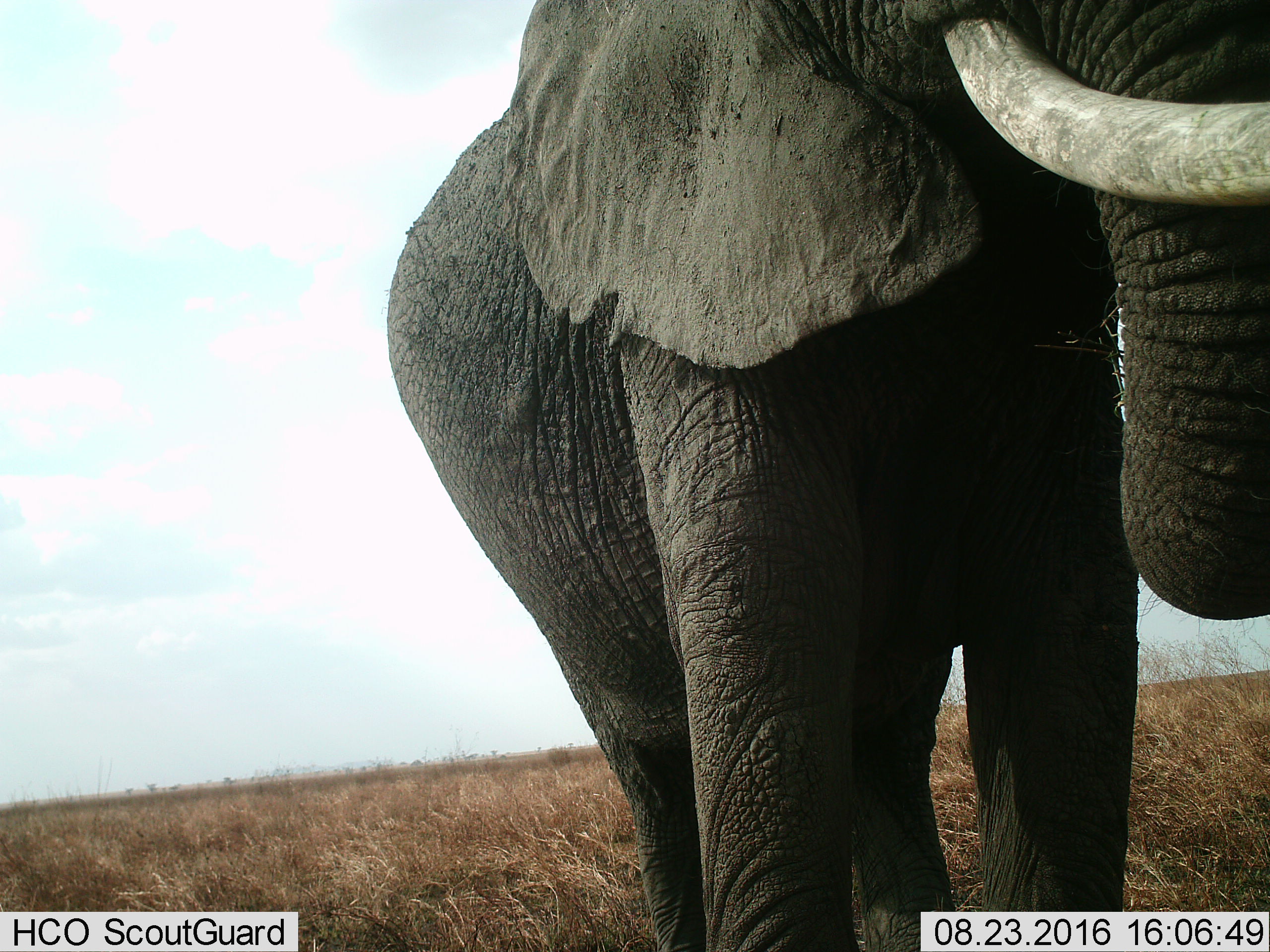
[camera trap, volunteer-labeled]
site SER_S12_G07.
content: unidentified animal